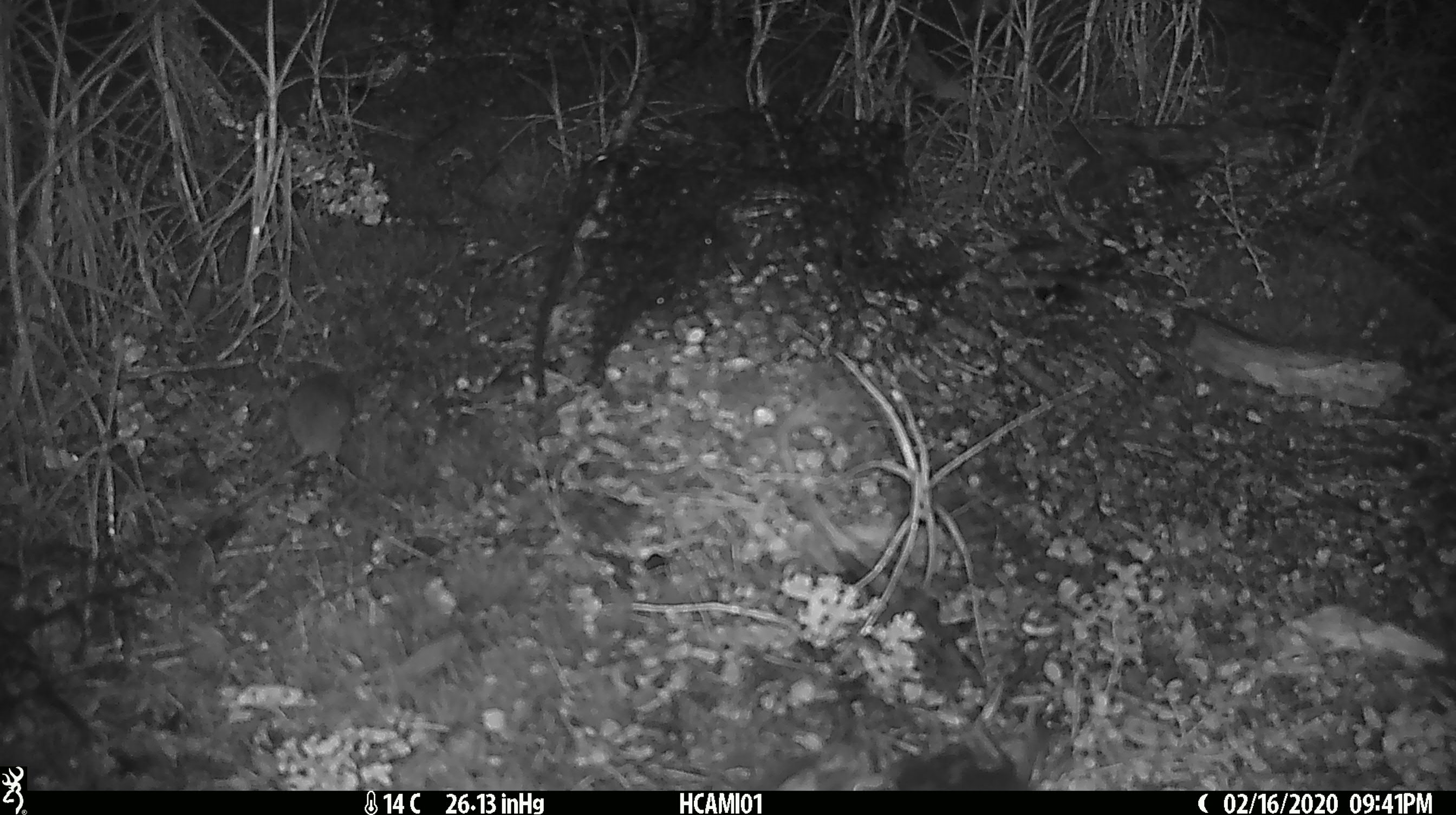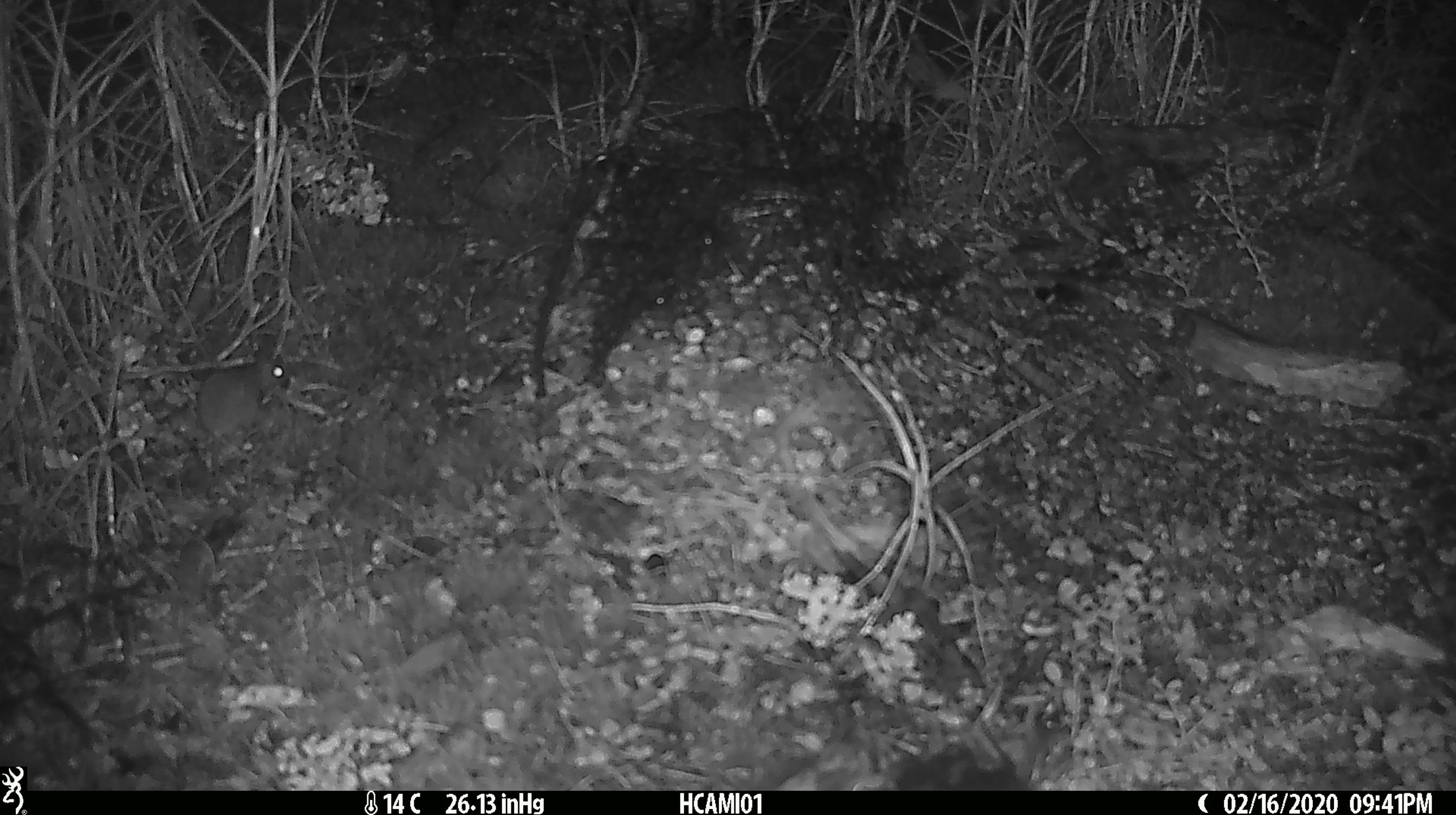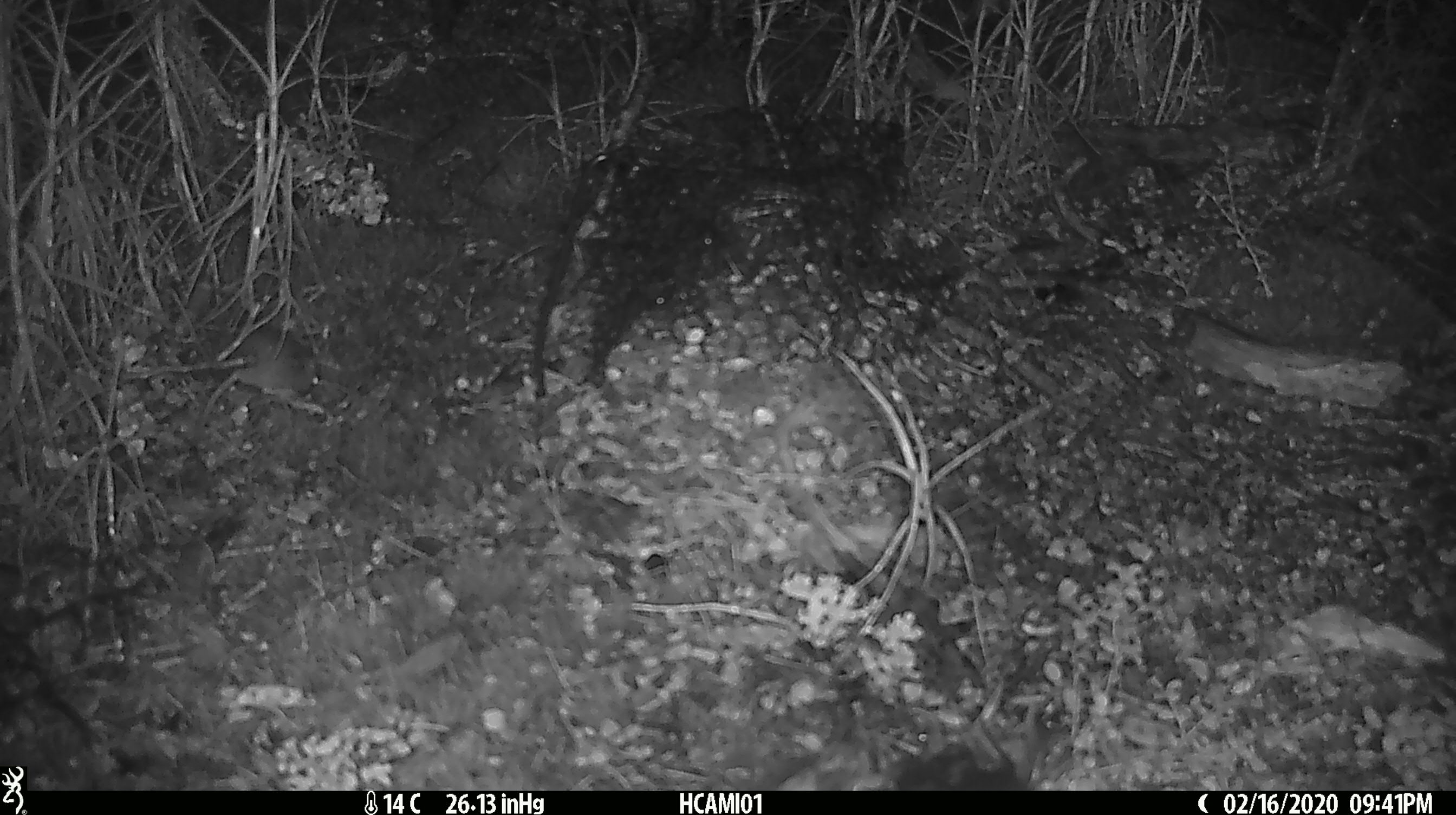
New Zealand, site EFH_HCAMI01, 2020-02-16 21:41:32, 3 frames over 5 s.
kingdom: Animalia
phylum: Chordata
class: Mammalia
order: Rodentia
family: Muridae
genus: Mus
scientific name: Mus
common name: mouse